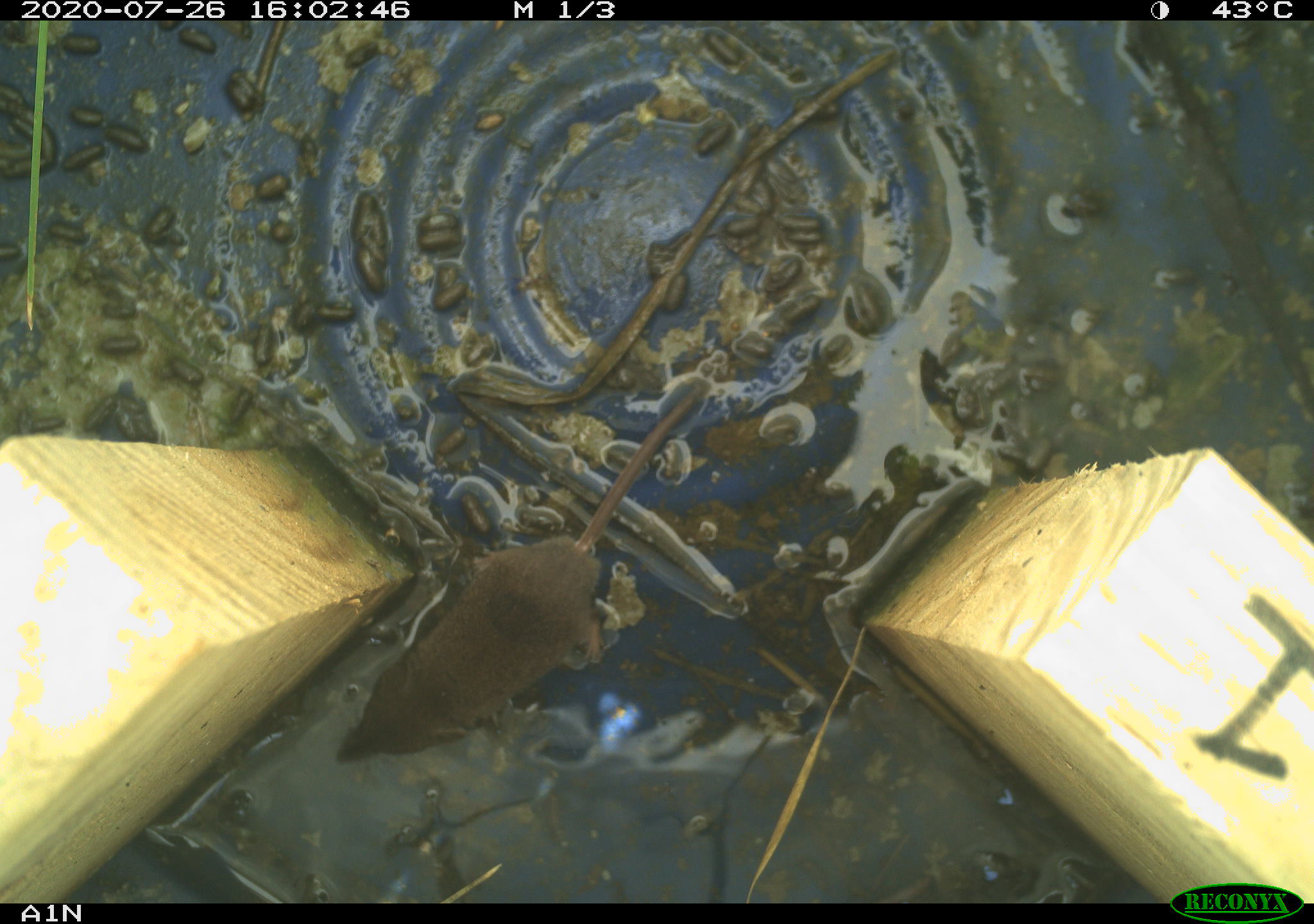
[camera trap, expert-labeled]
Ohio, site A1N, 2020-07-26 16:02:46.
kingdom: Animalia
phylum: Chordata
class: Mammalia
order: Eulipotyphla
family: Soricidae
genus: Sorex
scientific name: Sorex cinereus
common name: masked shrew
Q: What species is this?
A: Masked shrew (Sorex cinereus).